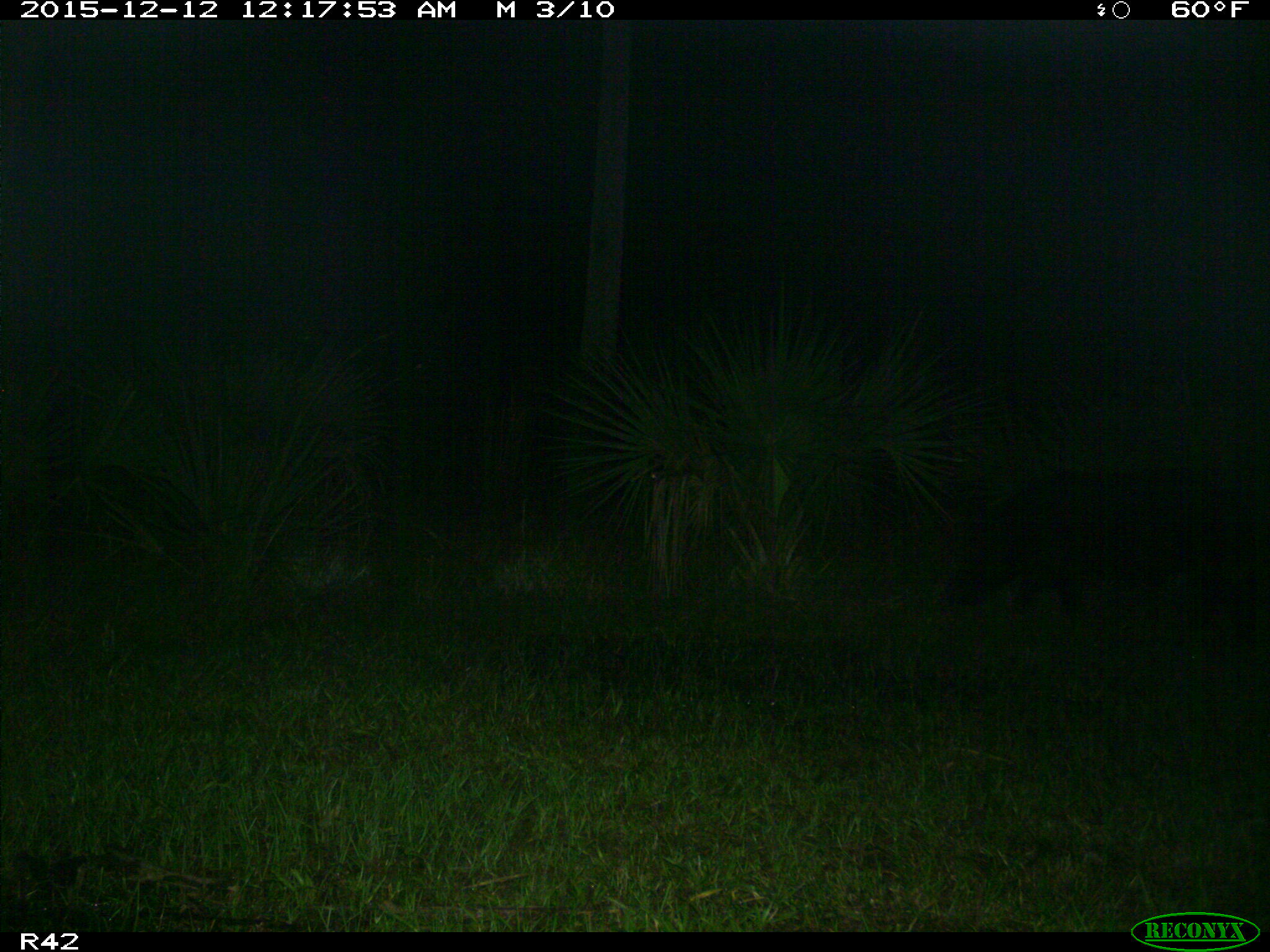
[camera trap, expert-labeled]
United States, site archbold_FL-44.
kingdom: Animalia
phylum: Chordata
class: Mammalia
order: Artiodactyla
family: Suidae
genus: Sus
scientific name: Sus scrofa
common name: wild boar